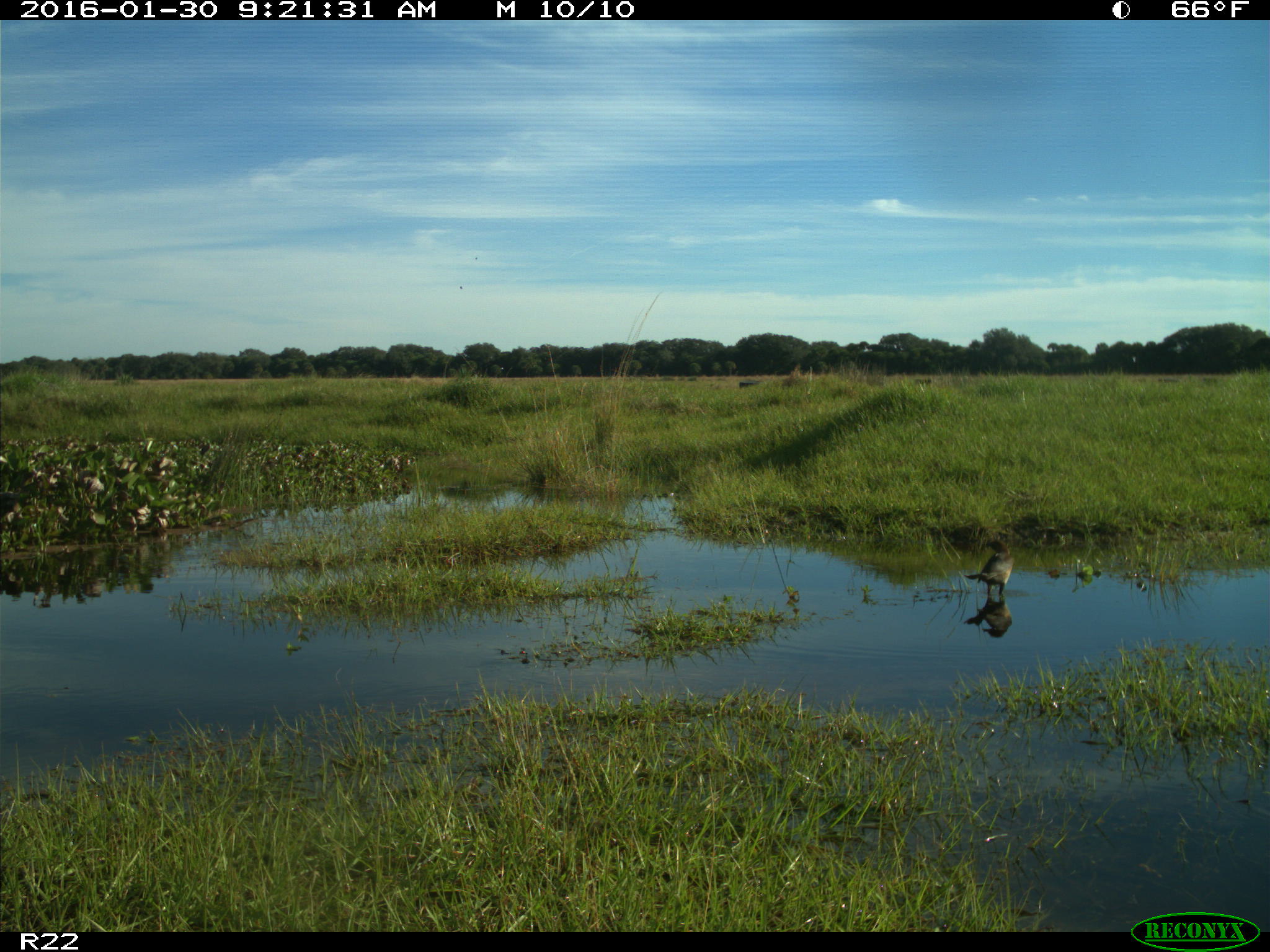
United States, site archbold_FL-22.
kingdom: Animalia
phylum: Chordata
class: Aves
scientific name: Aves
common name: birds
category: unidentified bird